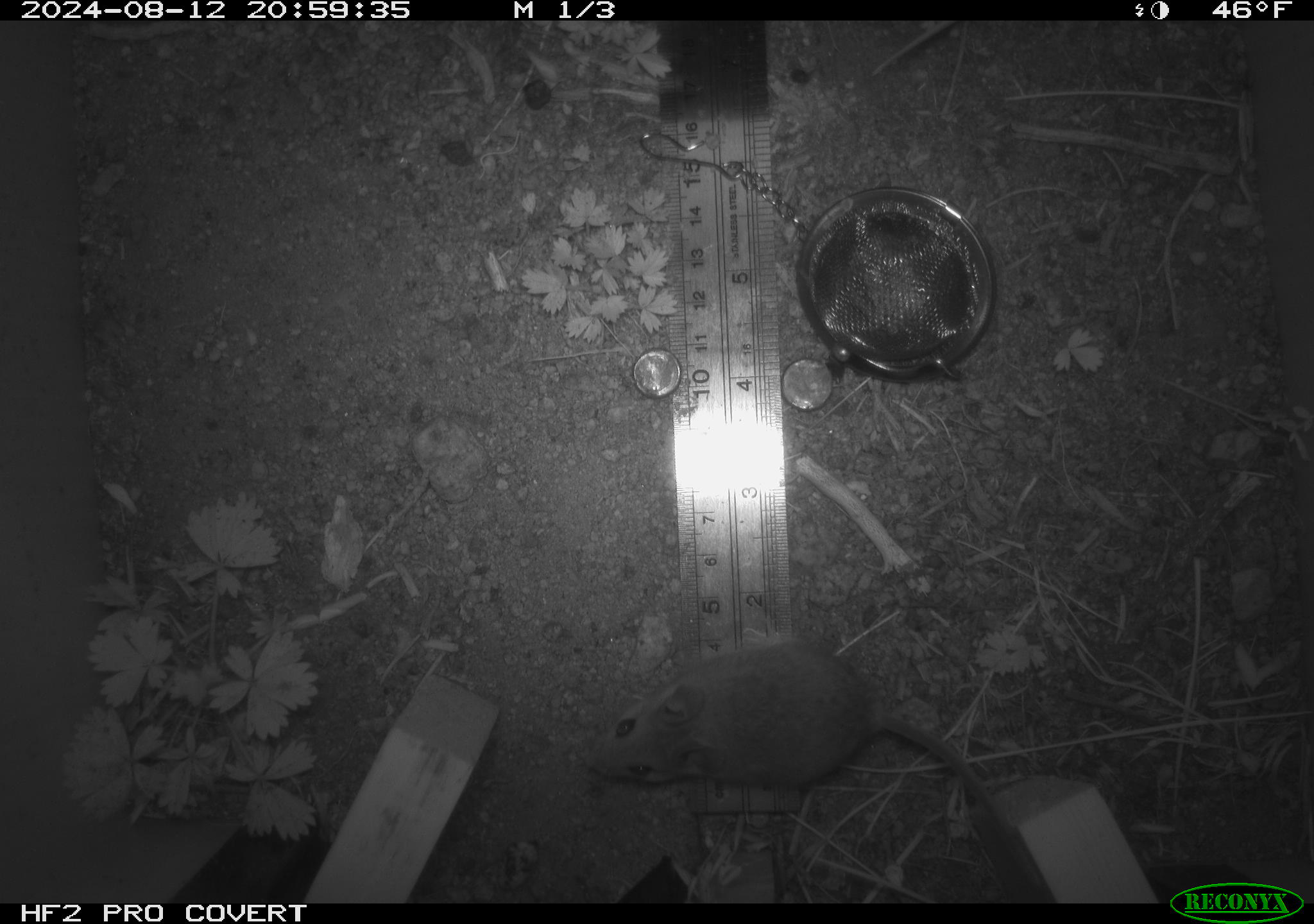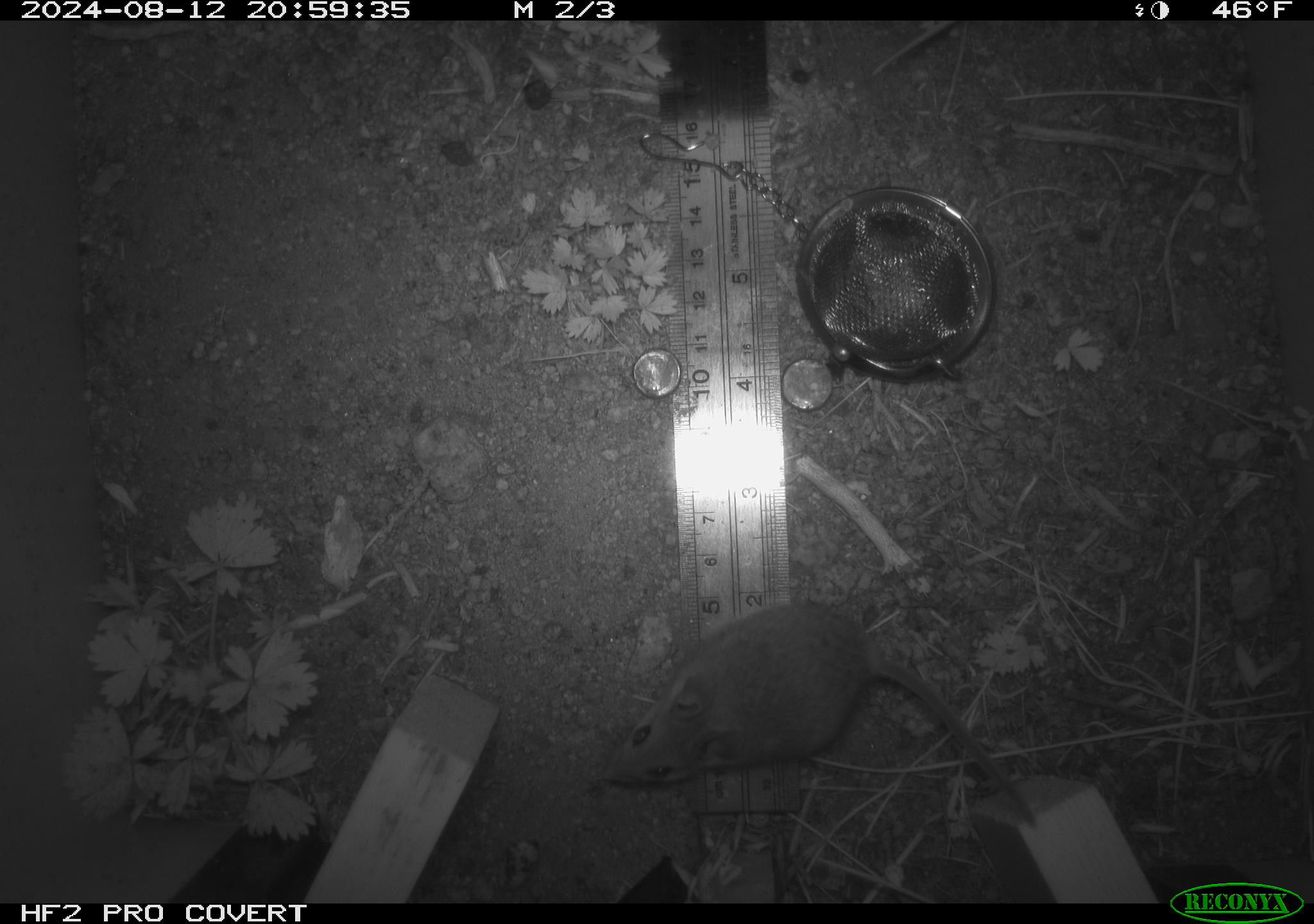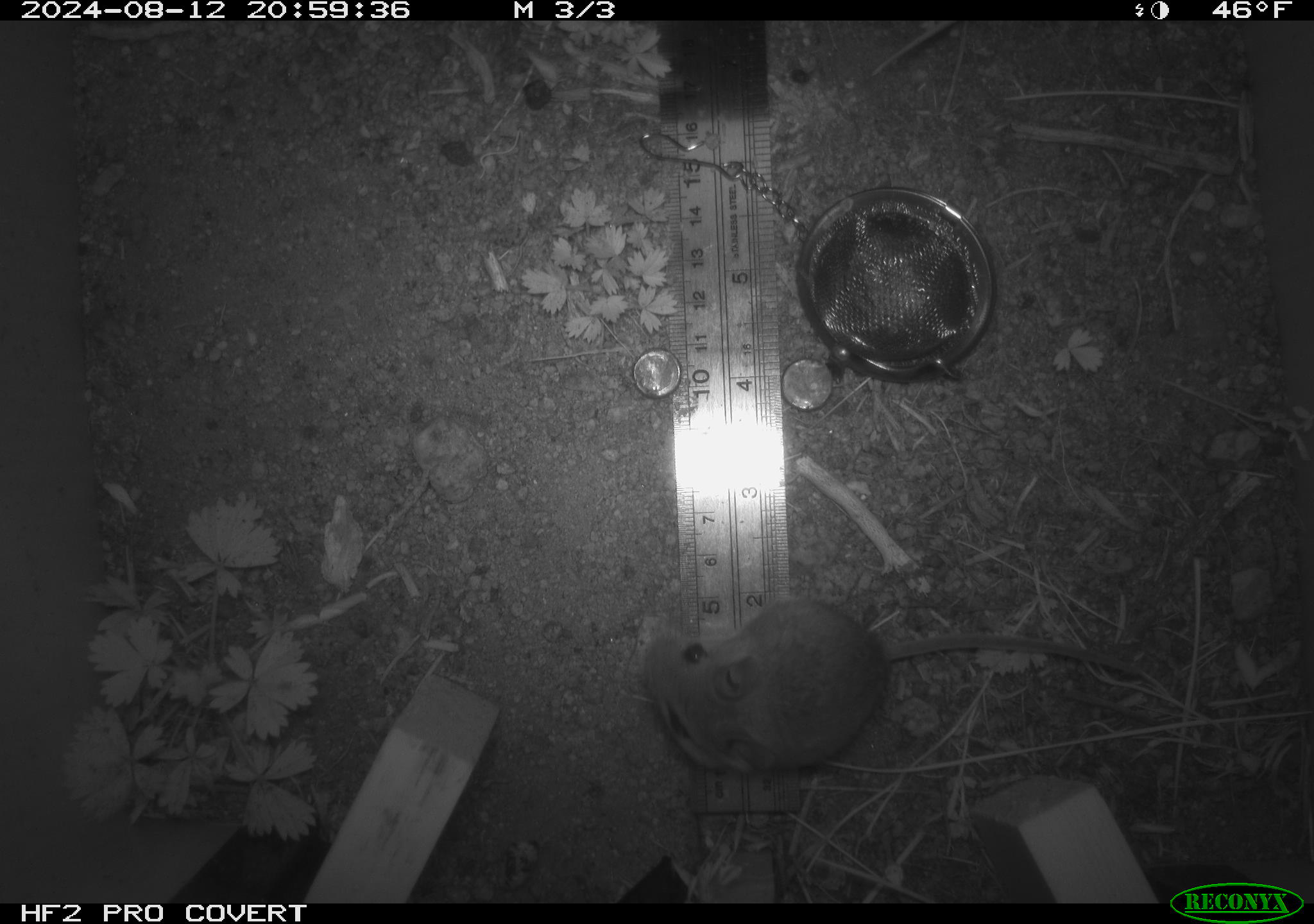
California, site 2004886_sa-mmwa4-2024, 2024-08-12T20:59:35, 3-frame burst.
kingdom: Animalia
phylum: Chordata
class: Mammalia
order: Rodentia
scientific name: Rodentia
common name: mouse species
Mouse species (Rodentia).